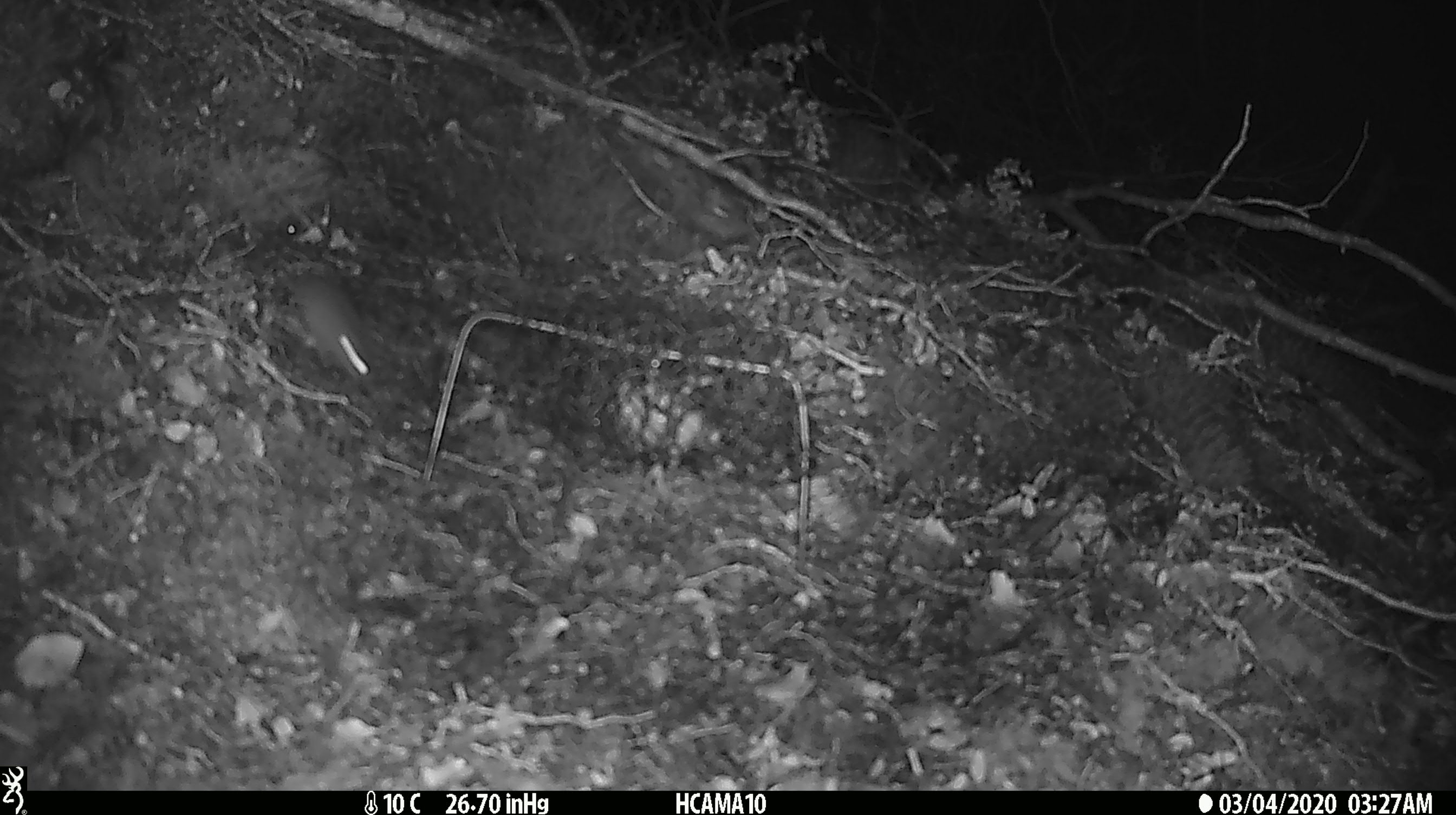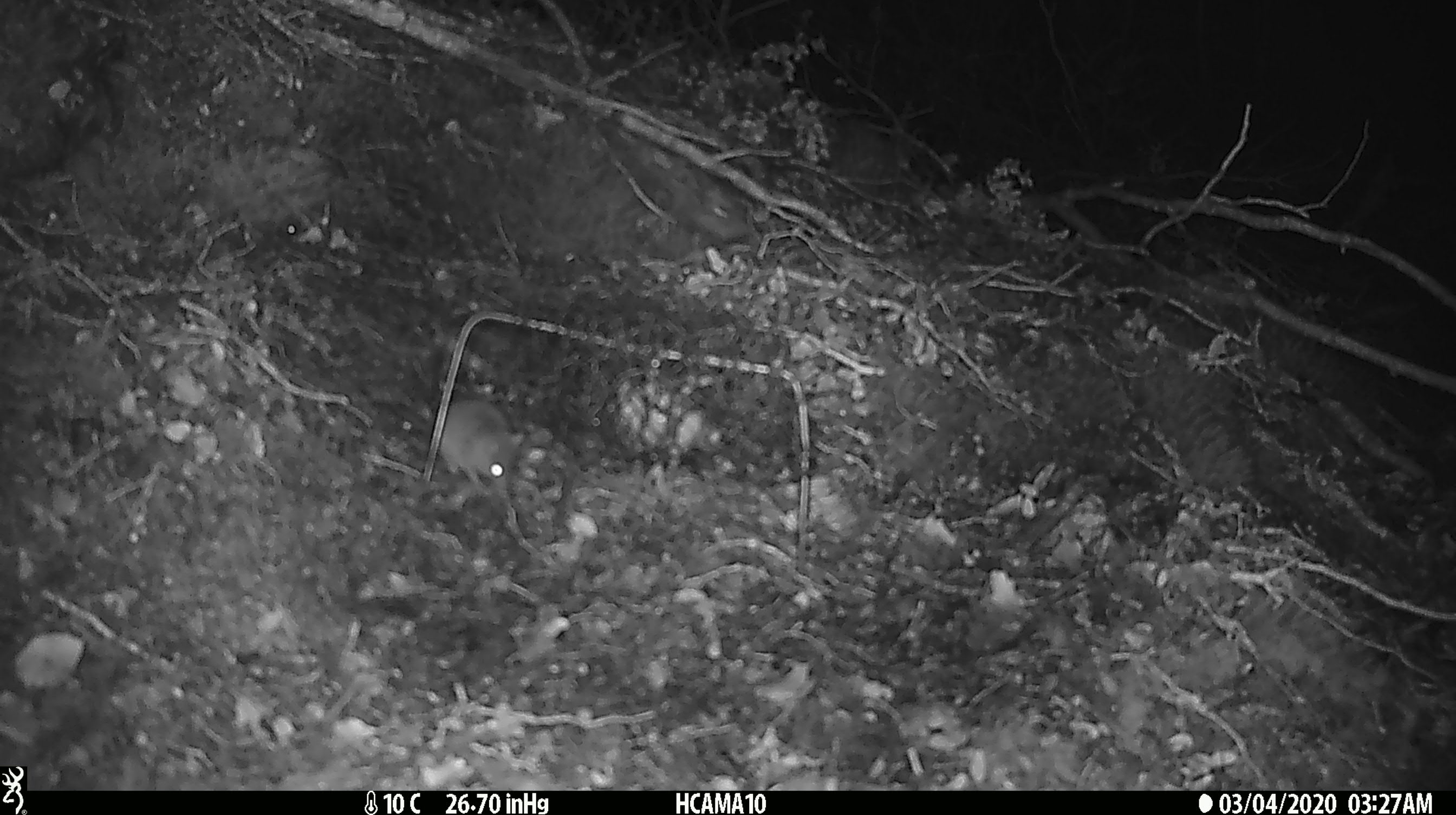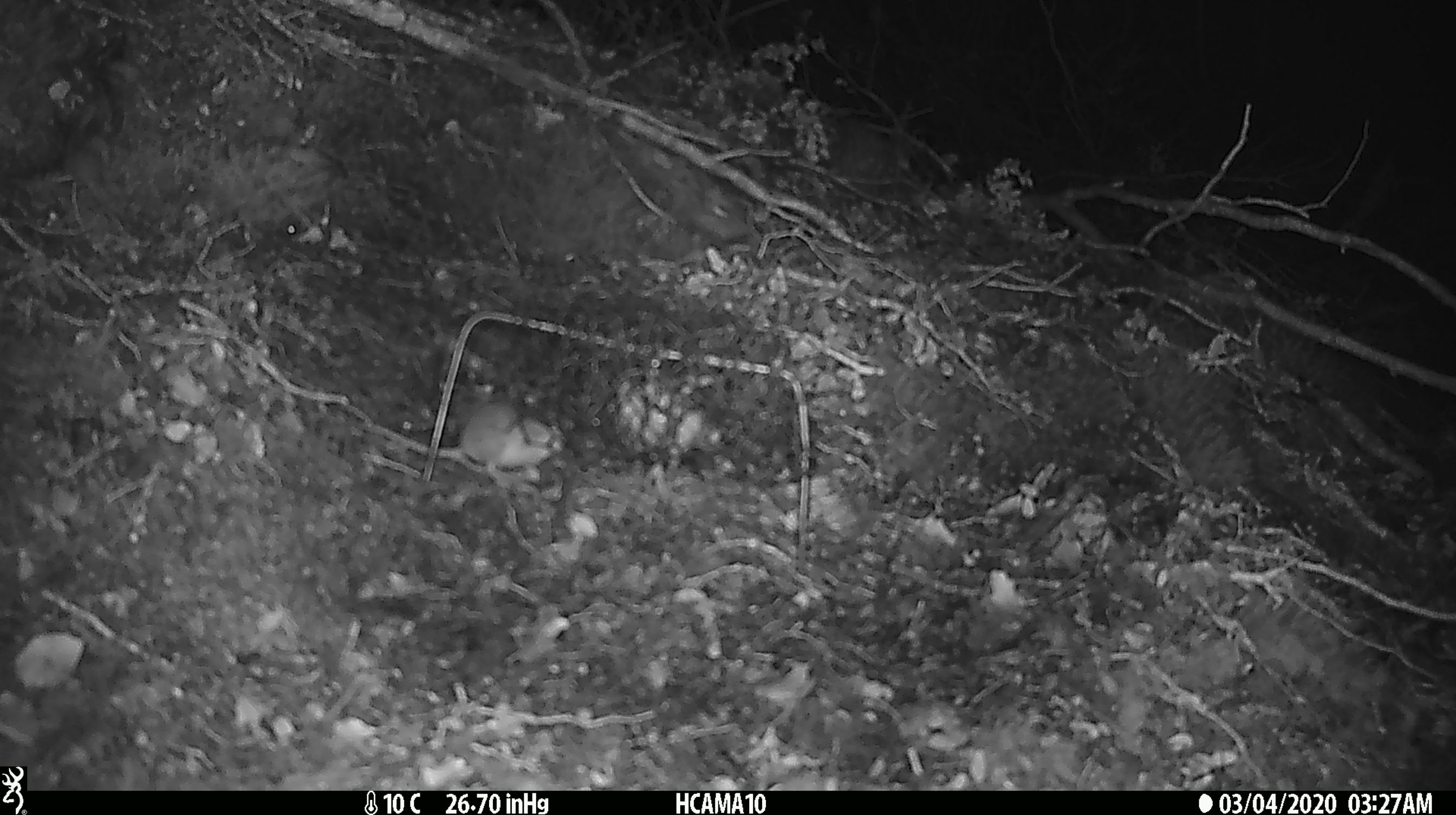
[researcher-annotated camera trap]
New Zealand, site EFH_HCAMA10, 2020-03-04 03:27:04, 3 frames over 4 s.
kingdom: Animalia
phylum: Chordata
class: Mammalia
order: Rodentia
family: Muridae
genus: Mus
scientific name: Mus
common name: mouse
Mouse (Mus).